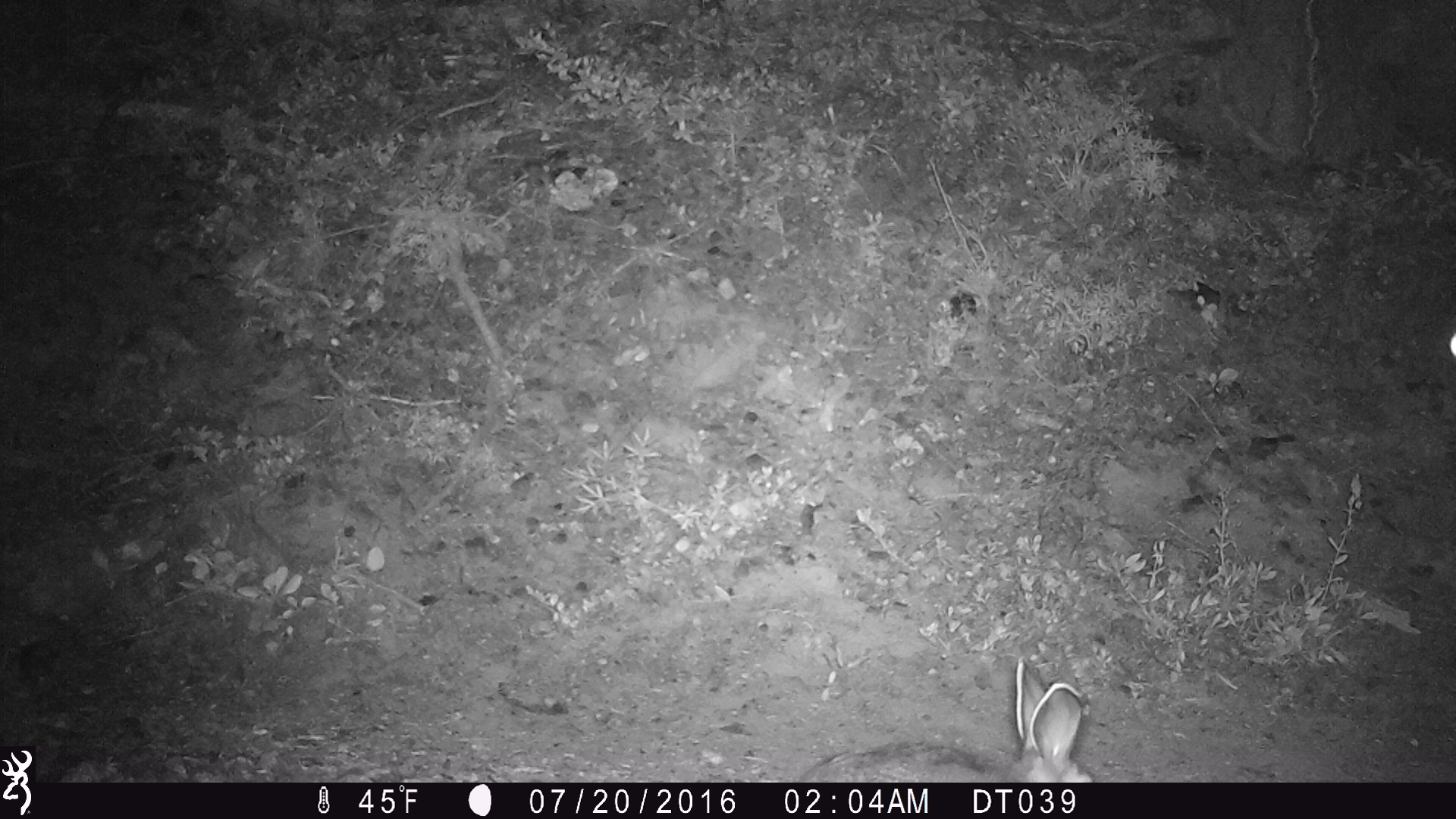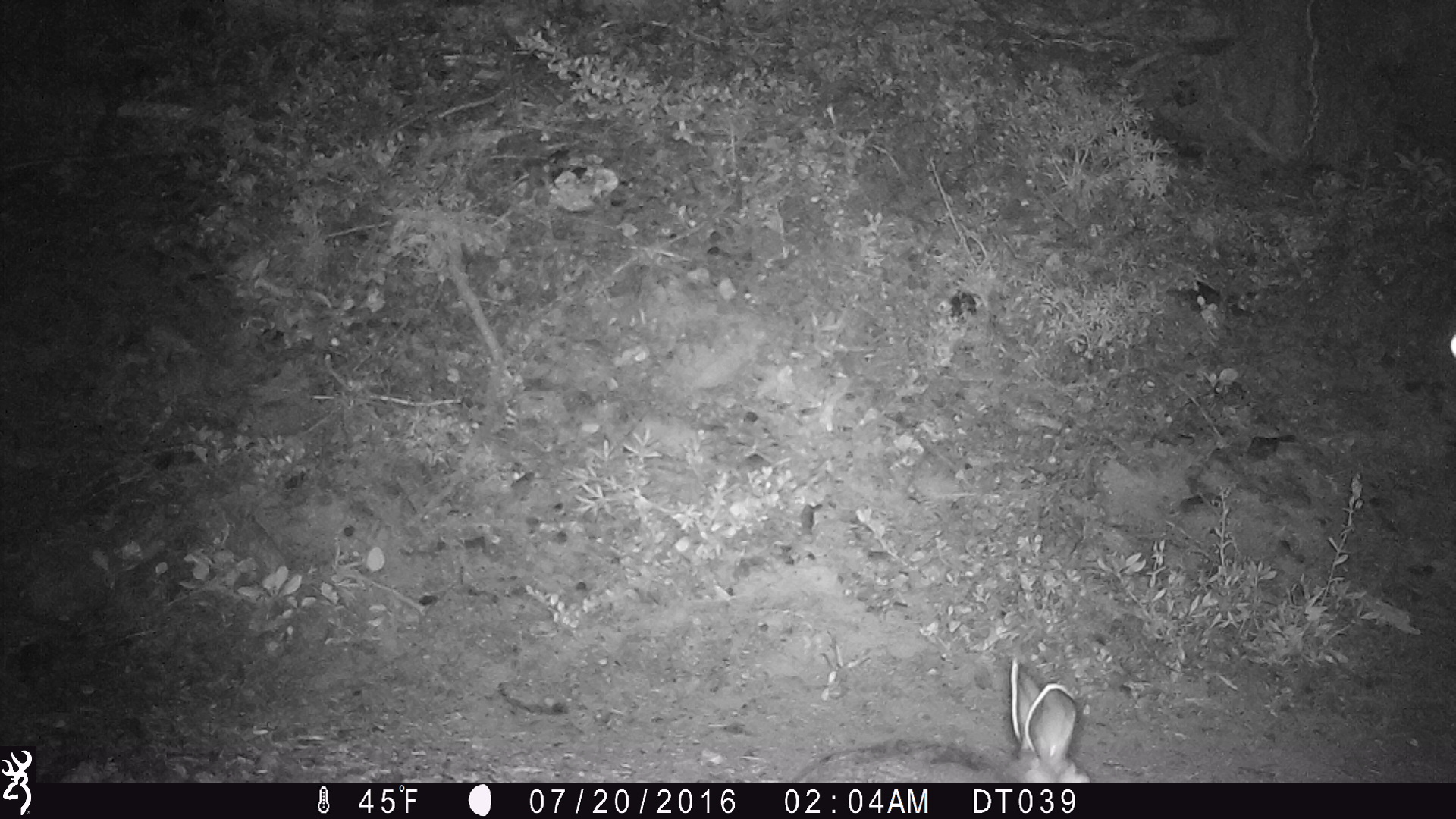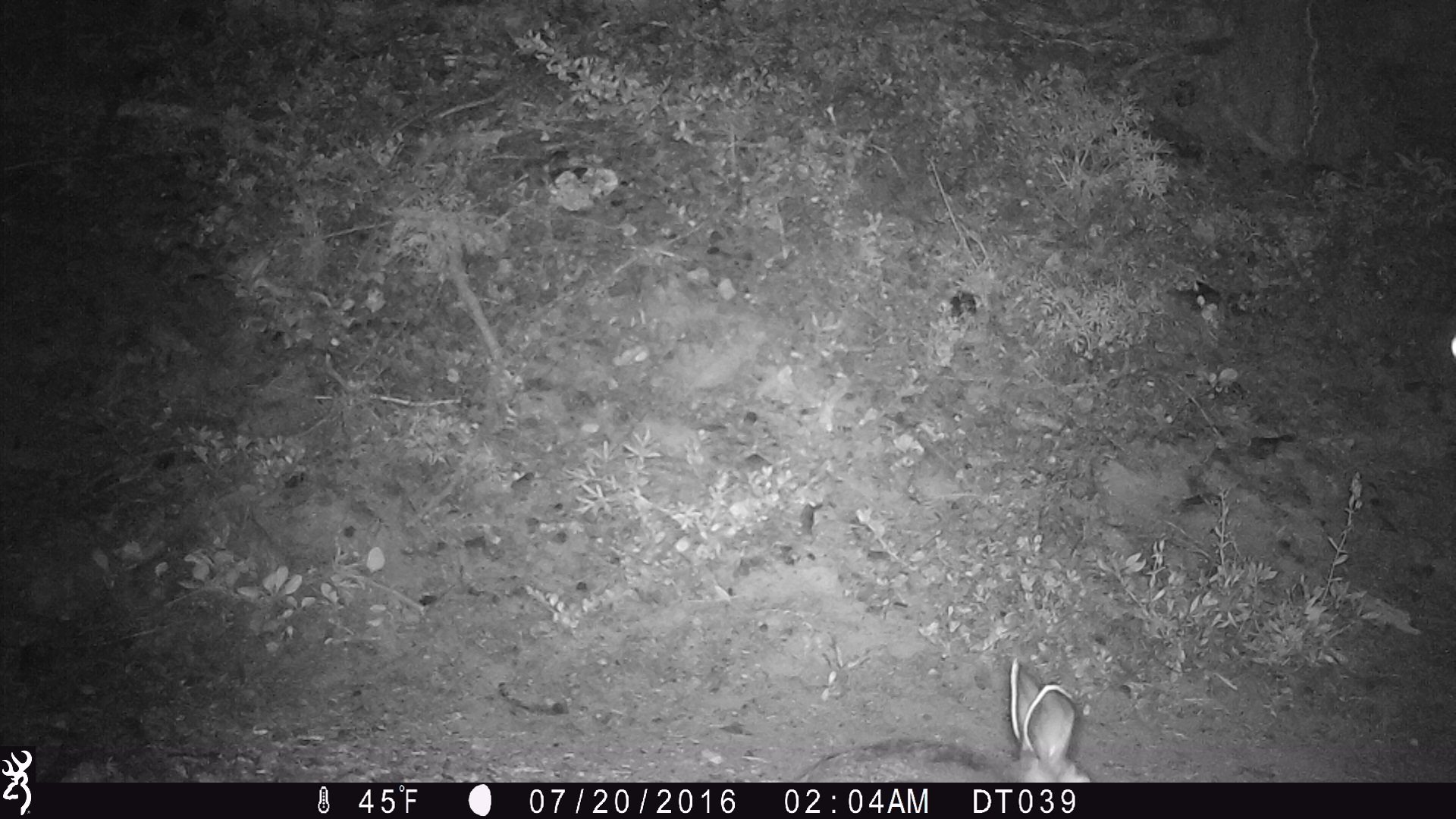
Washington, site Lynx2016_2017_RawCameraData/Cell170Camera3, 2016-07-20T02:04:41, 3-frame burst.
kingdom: Animalia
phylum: Chordata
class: Mammalia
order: Lagomorpha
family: Leporidae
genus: Lepus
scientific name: Lepus americanus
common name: snowshoe hare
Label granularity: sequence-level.